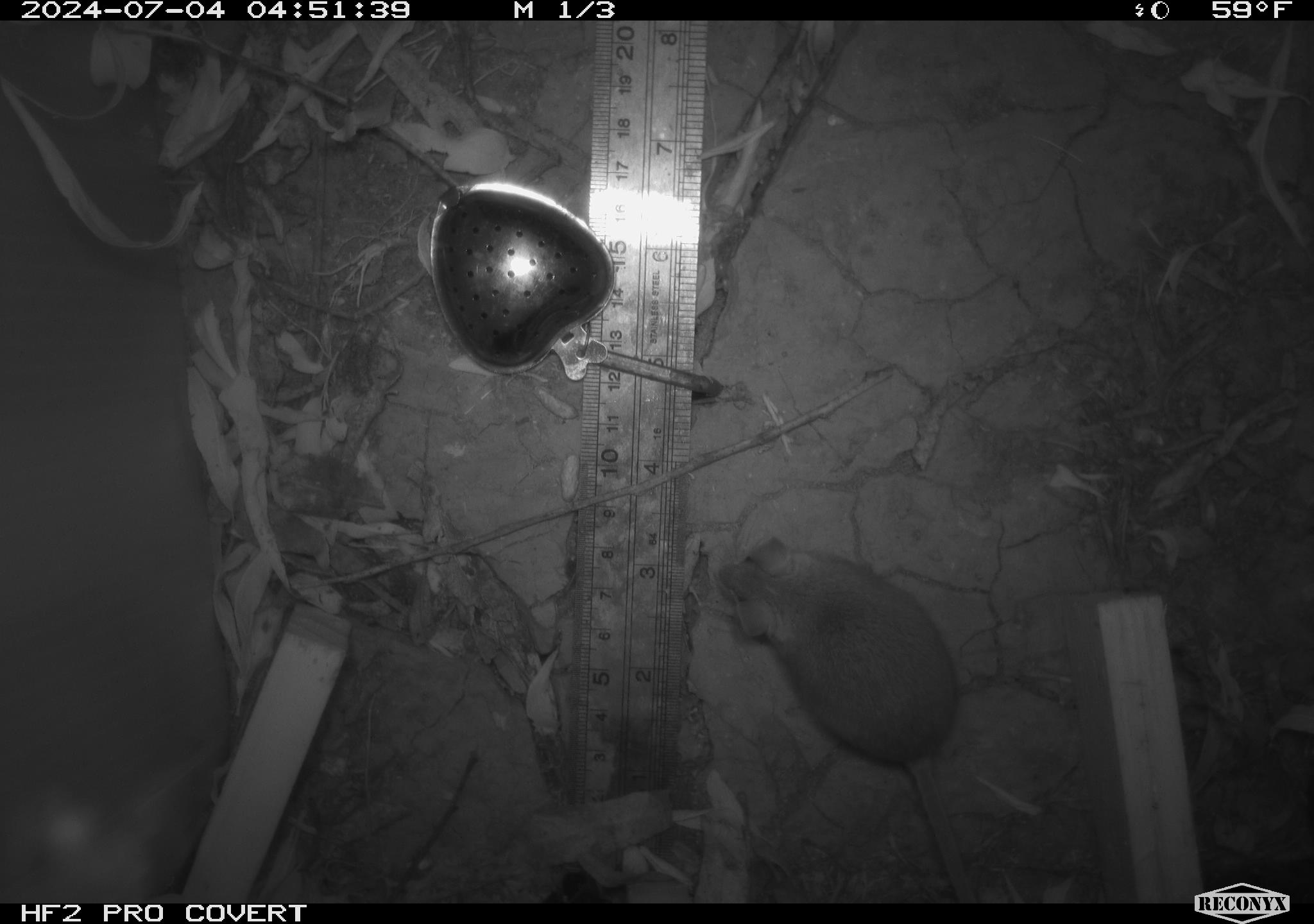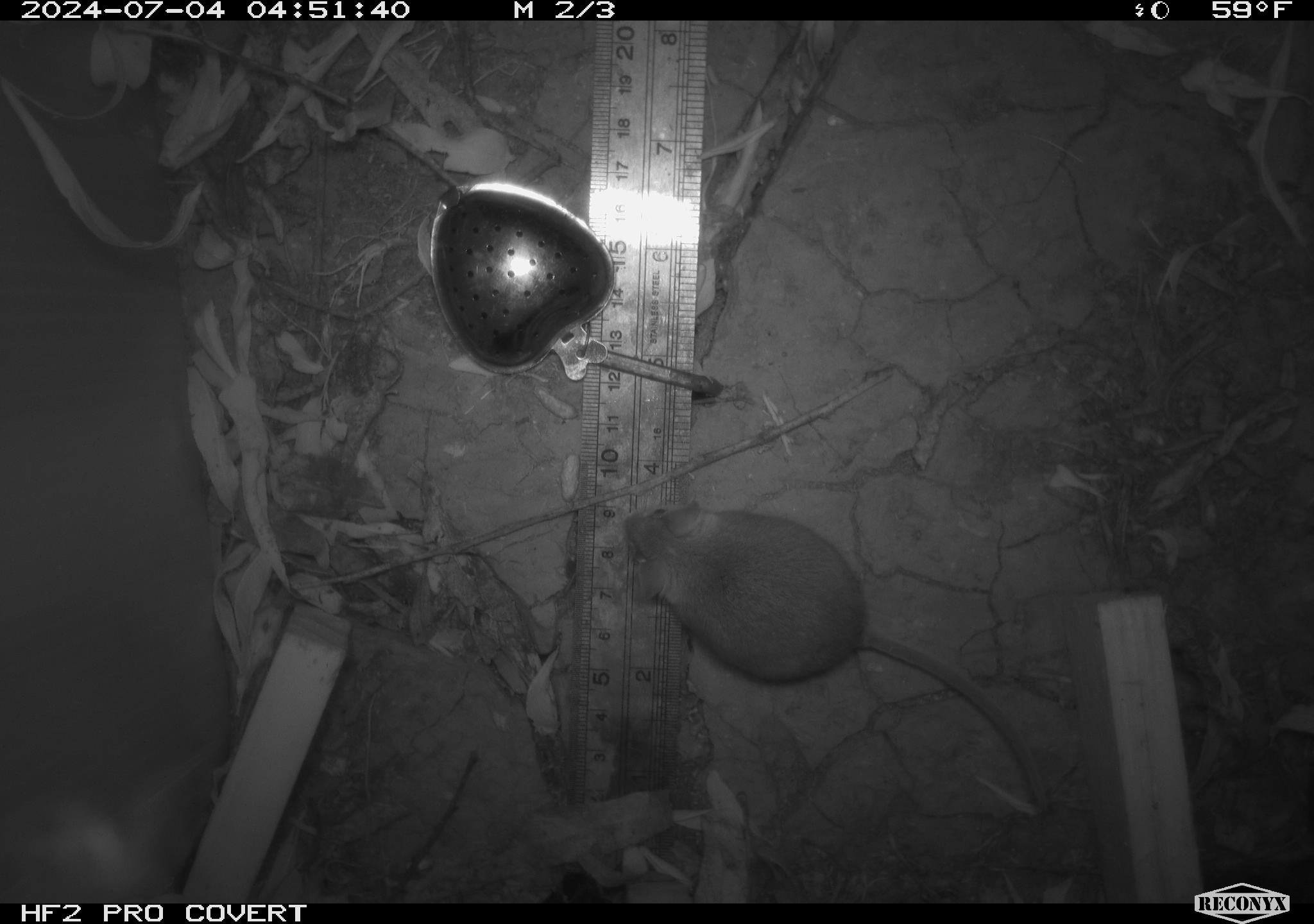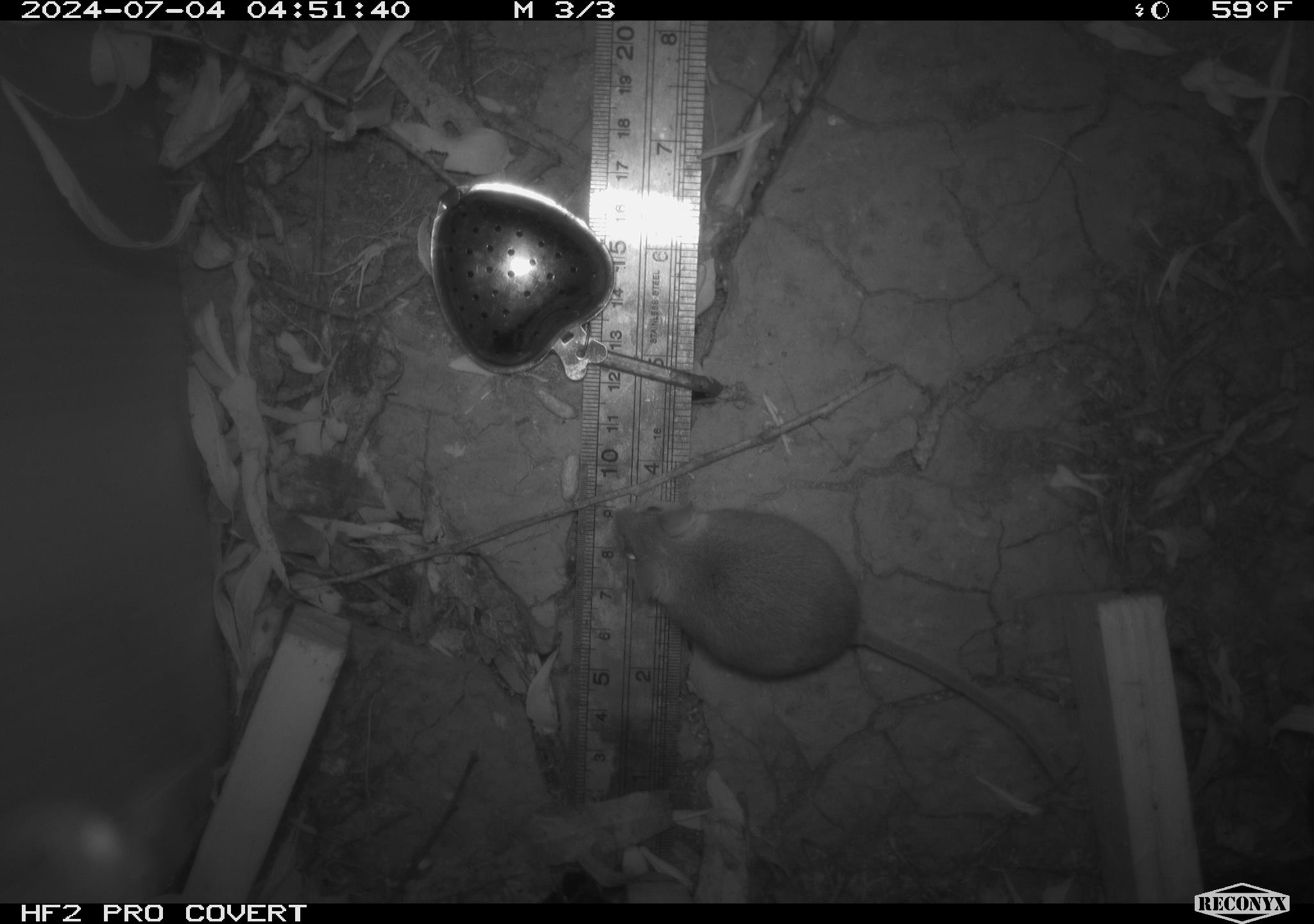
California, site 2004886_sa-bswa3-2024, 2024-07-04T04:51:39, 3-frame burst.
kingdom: Animalia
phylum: Chordata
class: Mammalia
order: Rodentia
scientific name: Rodentia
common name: mouse species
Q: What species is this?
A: Mouse species (Rodentia).